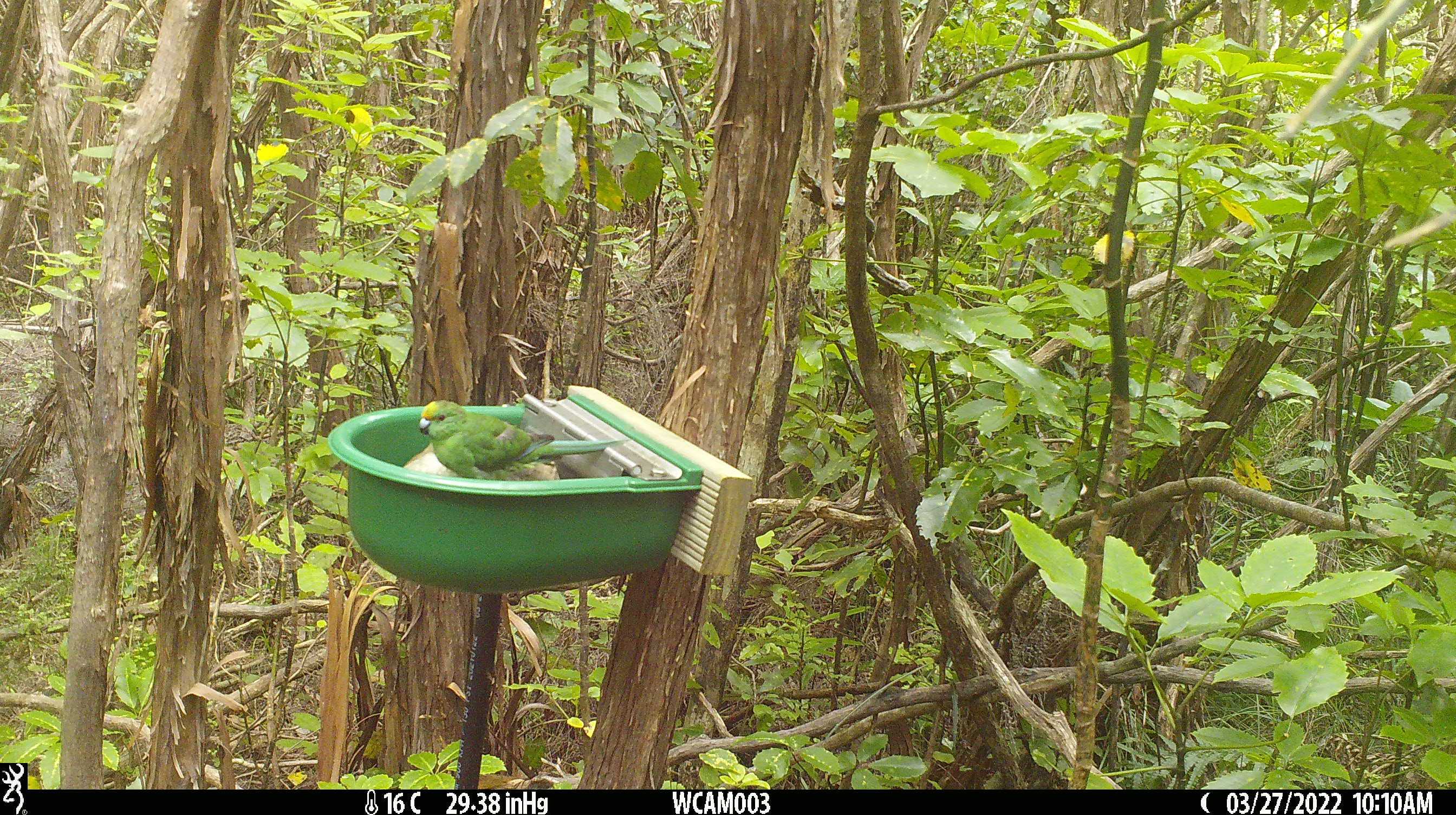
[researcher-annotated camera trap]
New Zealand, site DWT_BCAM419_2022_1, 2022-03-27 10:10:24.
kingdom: Animalia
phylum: Chordata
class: Aves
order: Psittaciformes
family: Psittaculidae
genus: Cyanoramphus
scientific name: Cyanoramphus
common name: parakeet